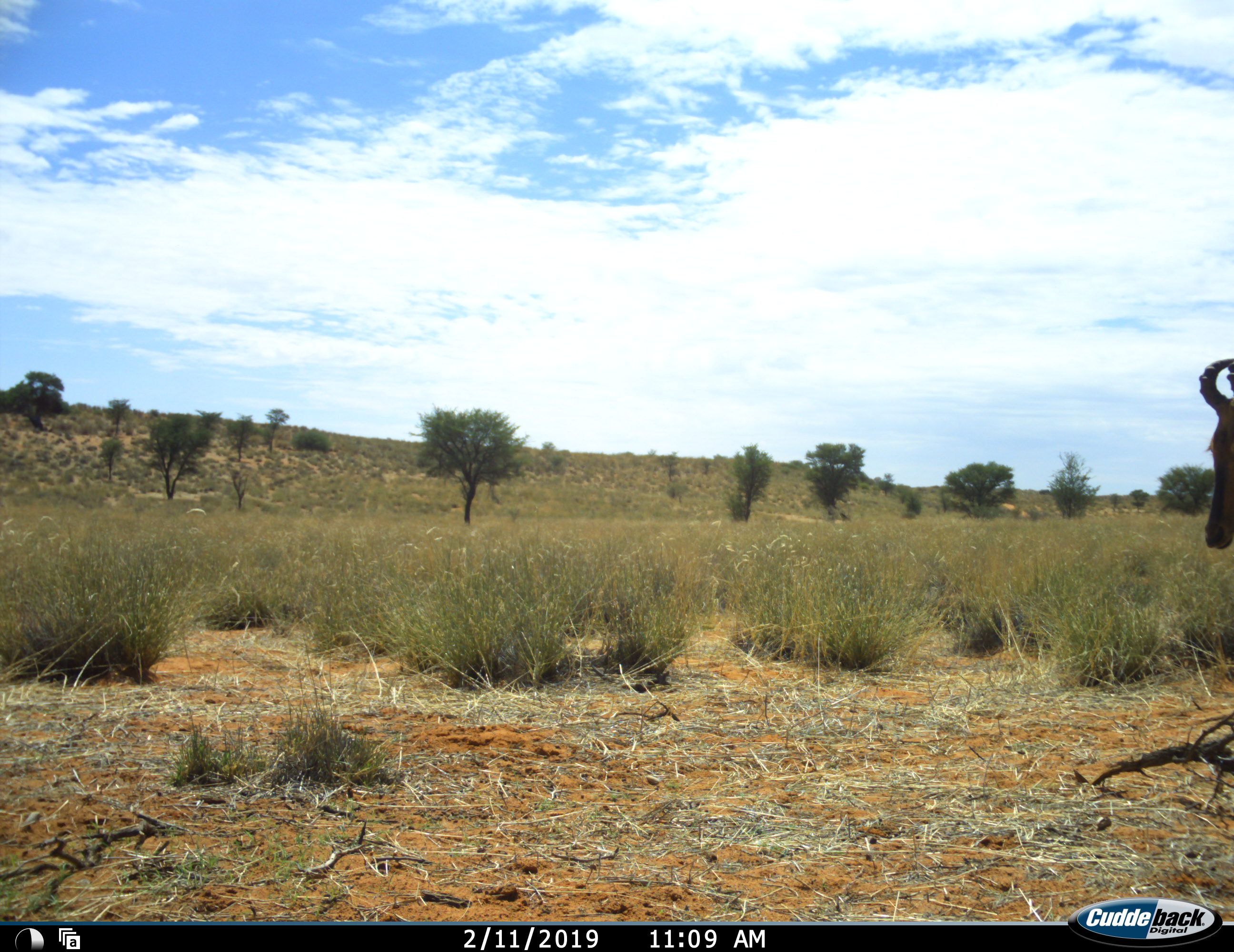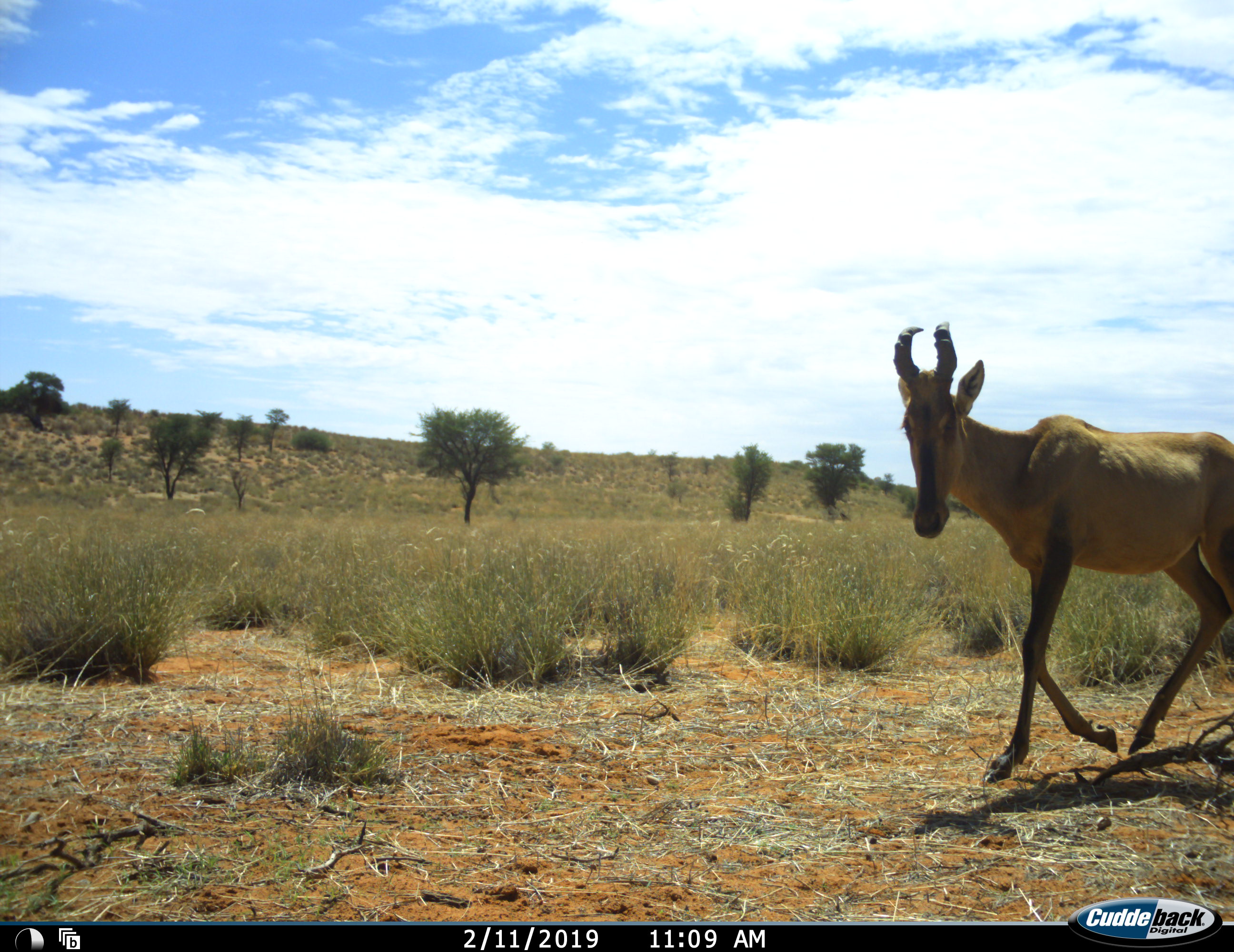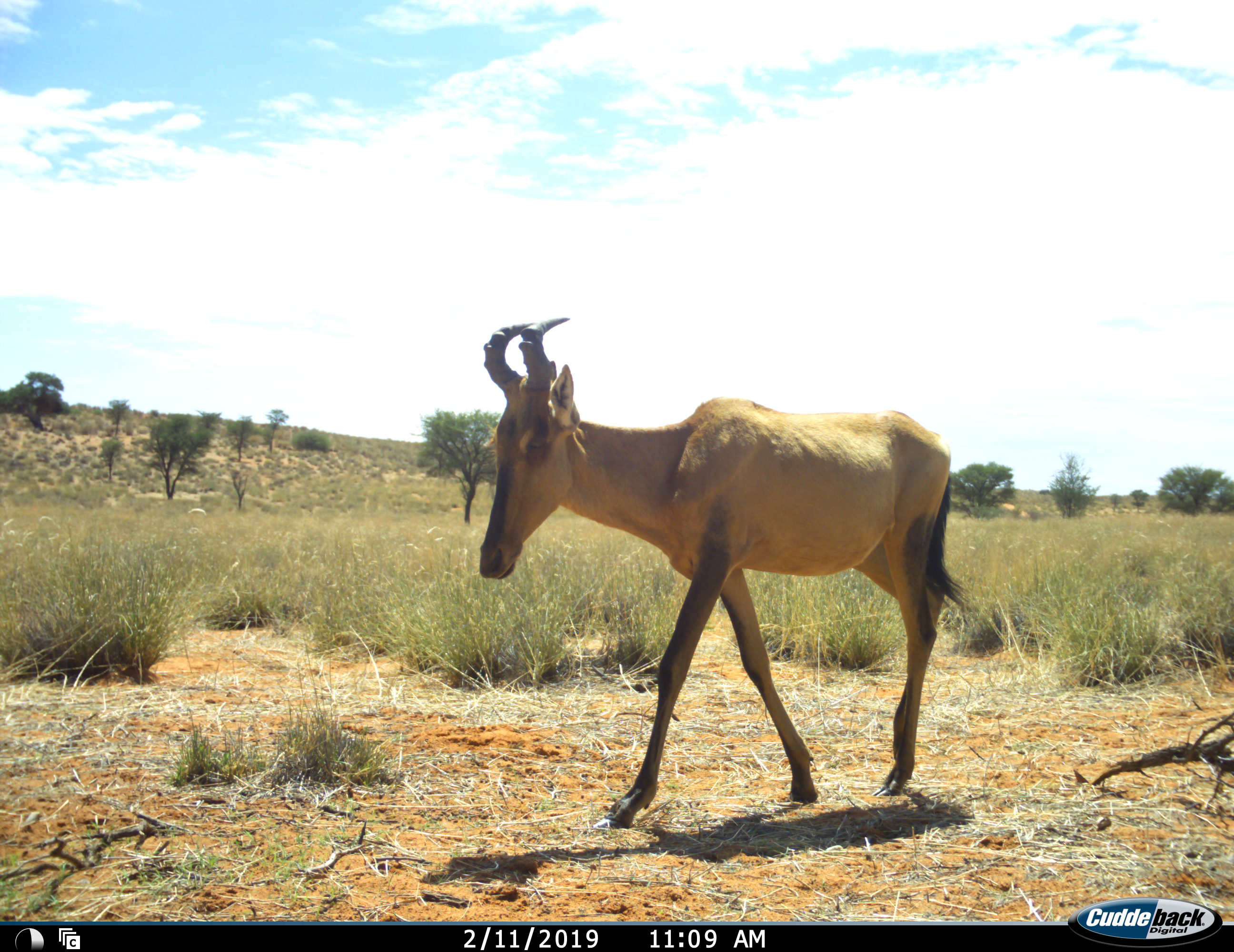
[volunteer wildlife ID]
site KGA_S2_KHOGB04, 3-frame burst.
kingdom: Animalia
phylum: Chordata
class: Mammalia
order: Artiodactyla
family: Bovidae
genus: Alcelaphus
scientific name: Alcelaphus buselaphus caama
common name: red hartebeest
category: hartebeestred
Hartebeestred (red hartebeest) (Alcelaphus buselaphus caama), count 1. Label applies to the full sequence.